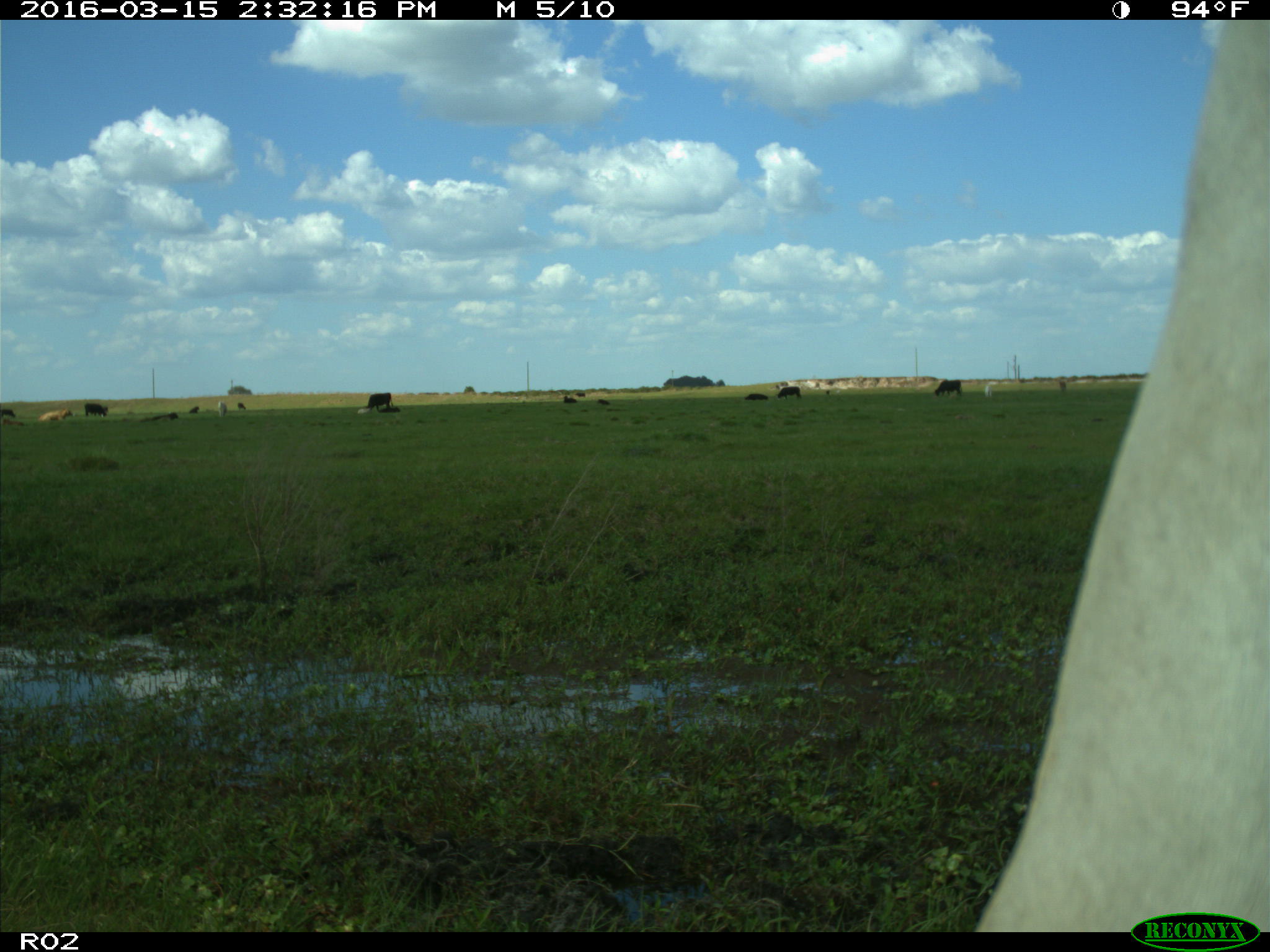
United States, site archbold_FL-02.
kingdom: Animalia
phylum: Chordata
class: Mammalia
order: Artiodactyla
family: Bovidae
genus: Bos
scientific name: Bos taurus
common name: domestic cow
Bos taurus (domestic cow).